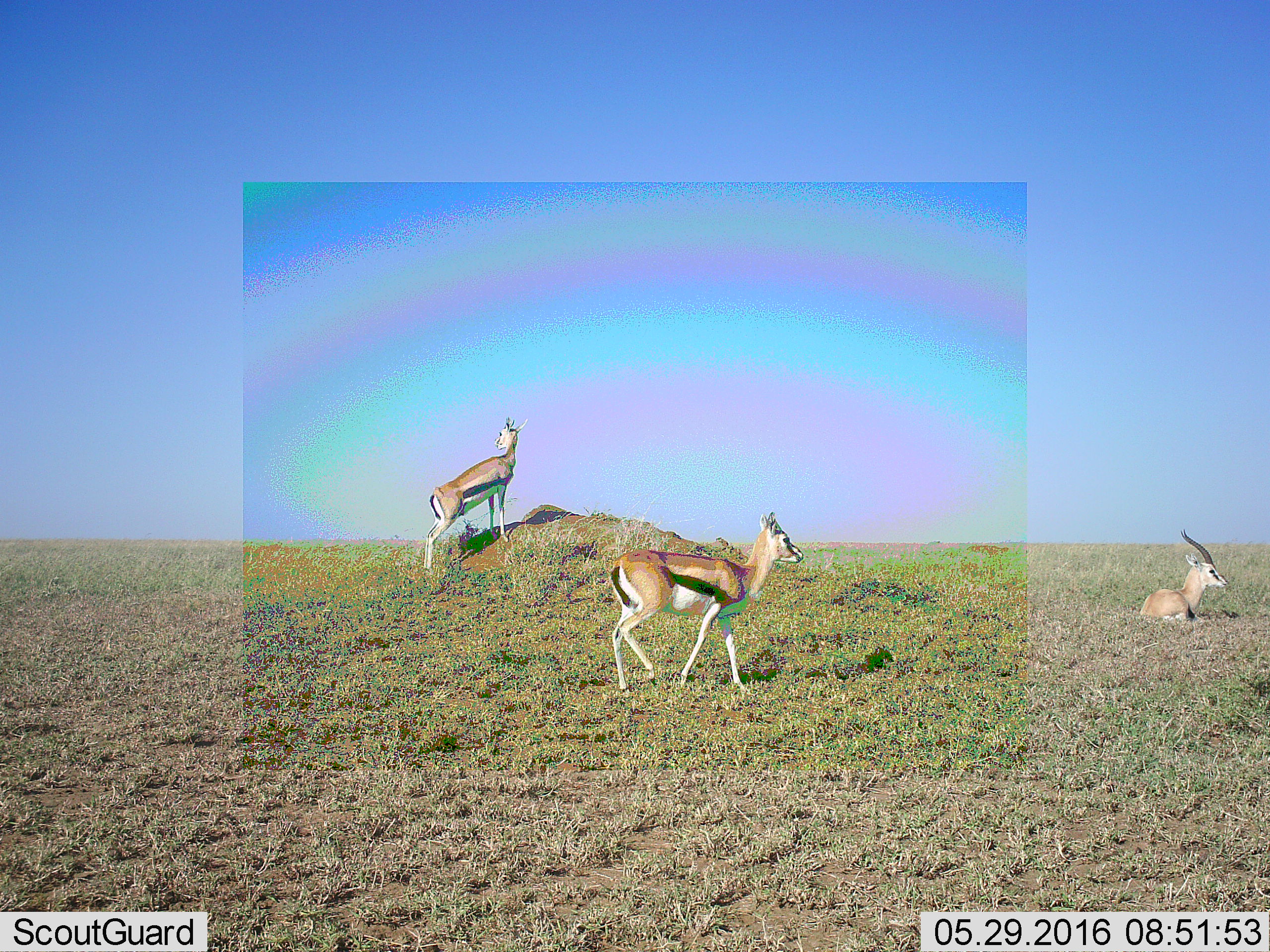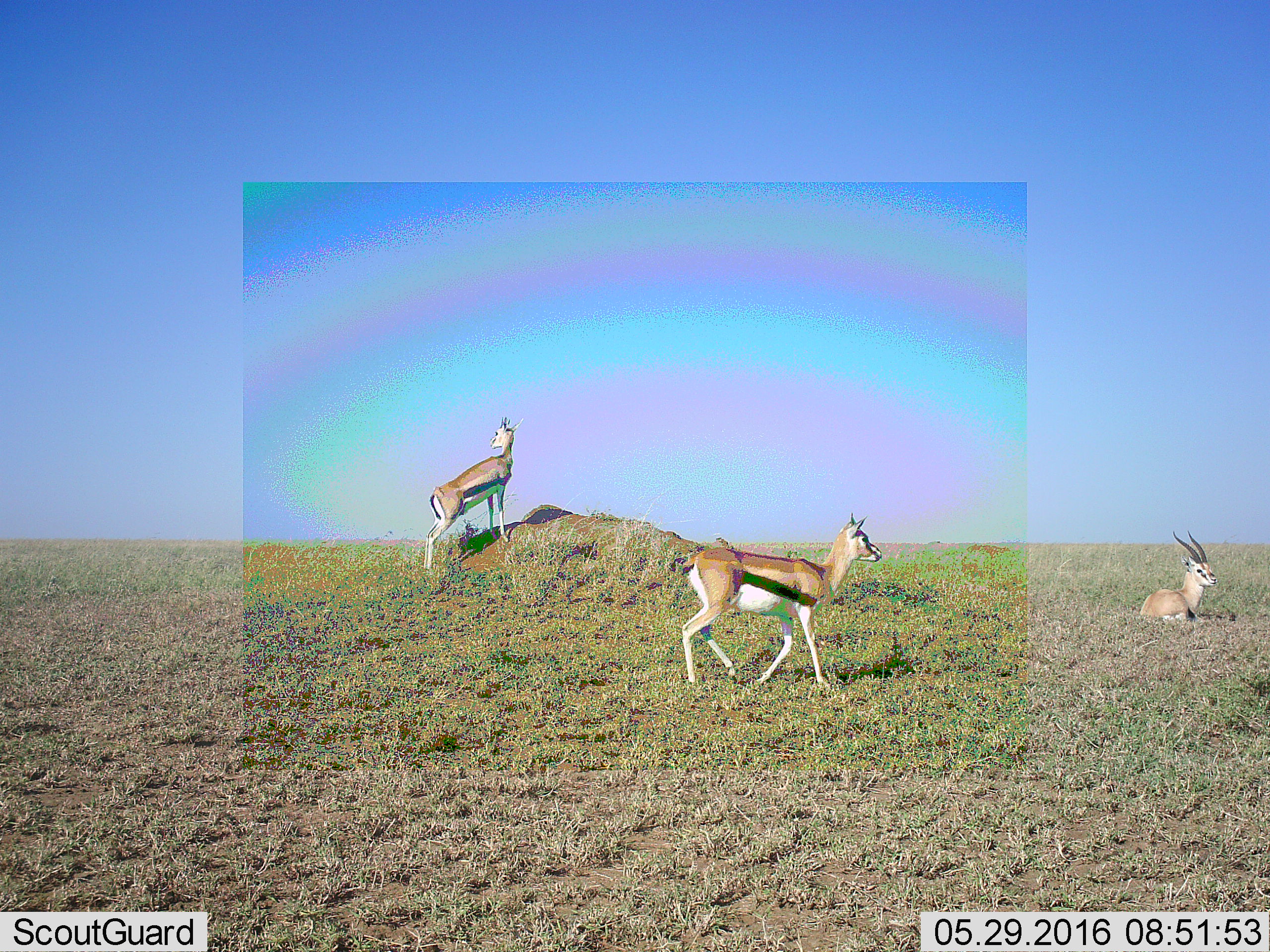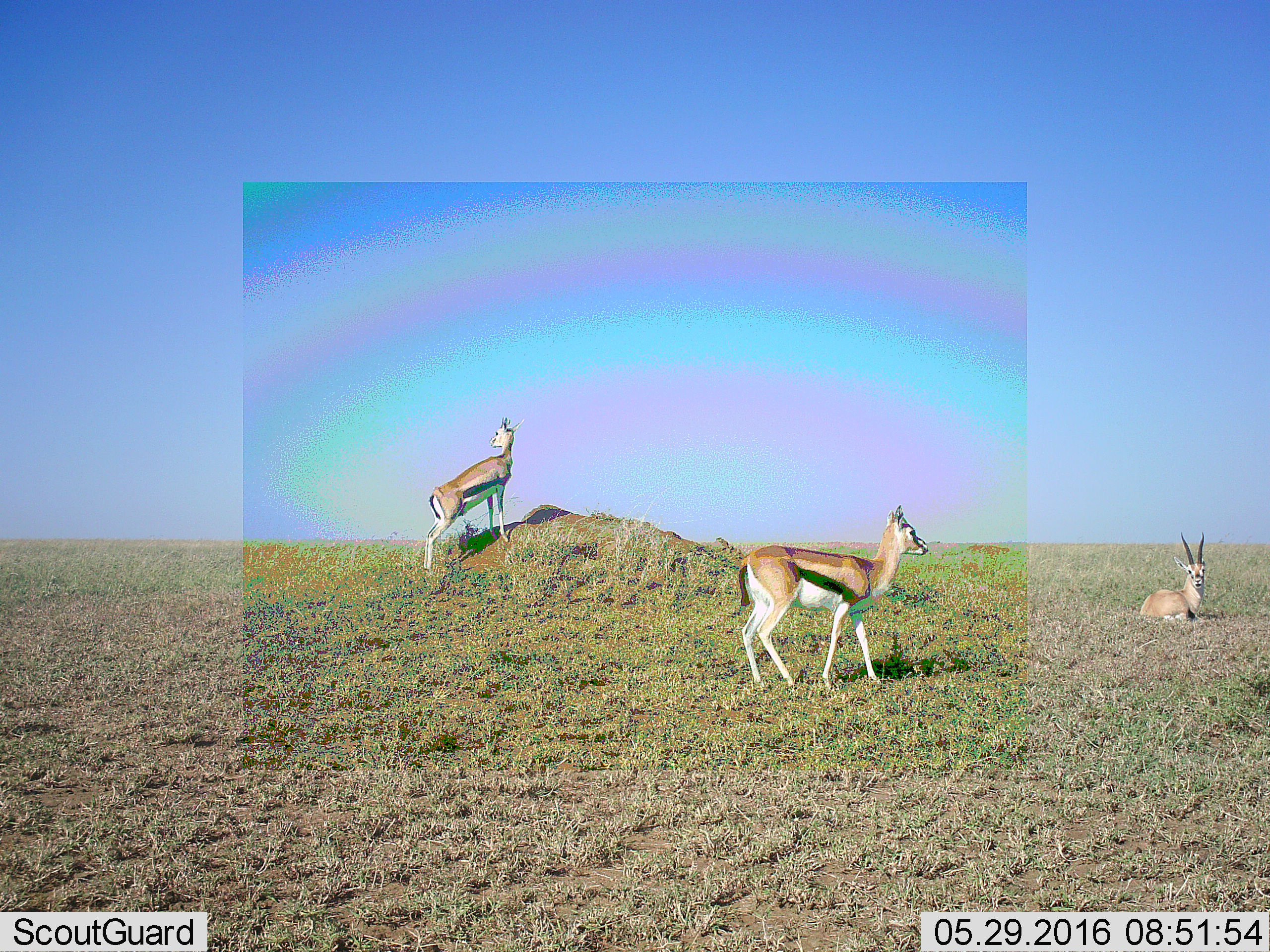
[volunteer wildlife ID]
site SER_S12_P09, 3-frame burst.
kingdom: Animalia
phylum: Chordata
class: Mammalia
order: Artiodactyla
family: Bovidae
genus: Eudorcas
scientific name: Eudorcas thomsonii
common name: thomson's gazelle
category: gazellethomsons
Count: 3.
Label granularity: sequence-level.